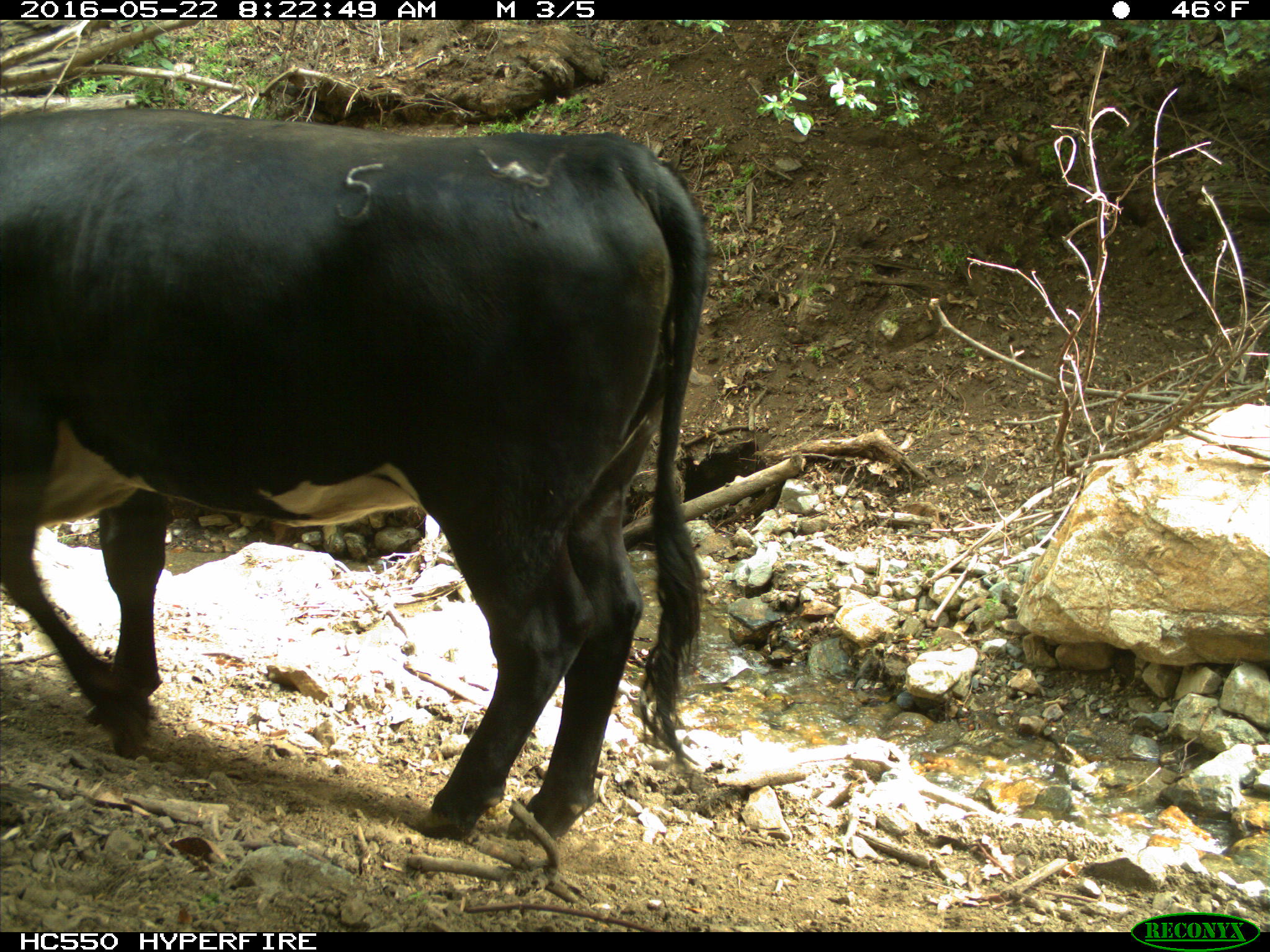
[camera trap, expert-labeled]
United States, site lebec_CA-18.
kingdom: Animalia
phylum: Chordata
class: Mammalia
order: Artiodactyla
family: Bovidae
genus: Bos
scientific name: Bos taurus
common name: domestic cow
Bos taurus (domestic cow).